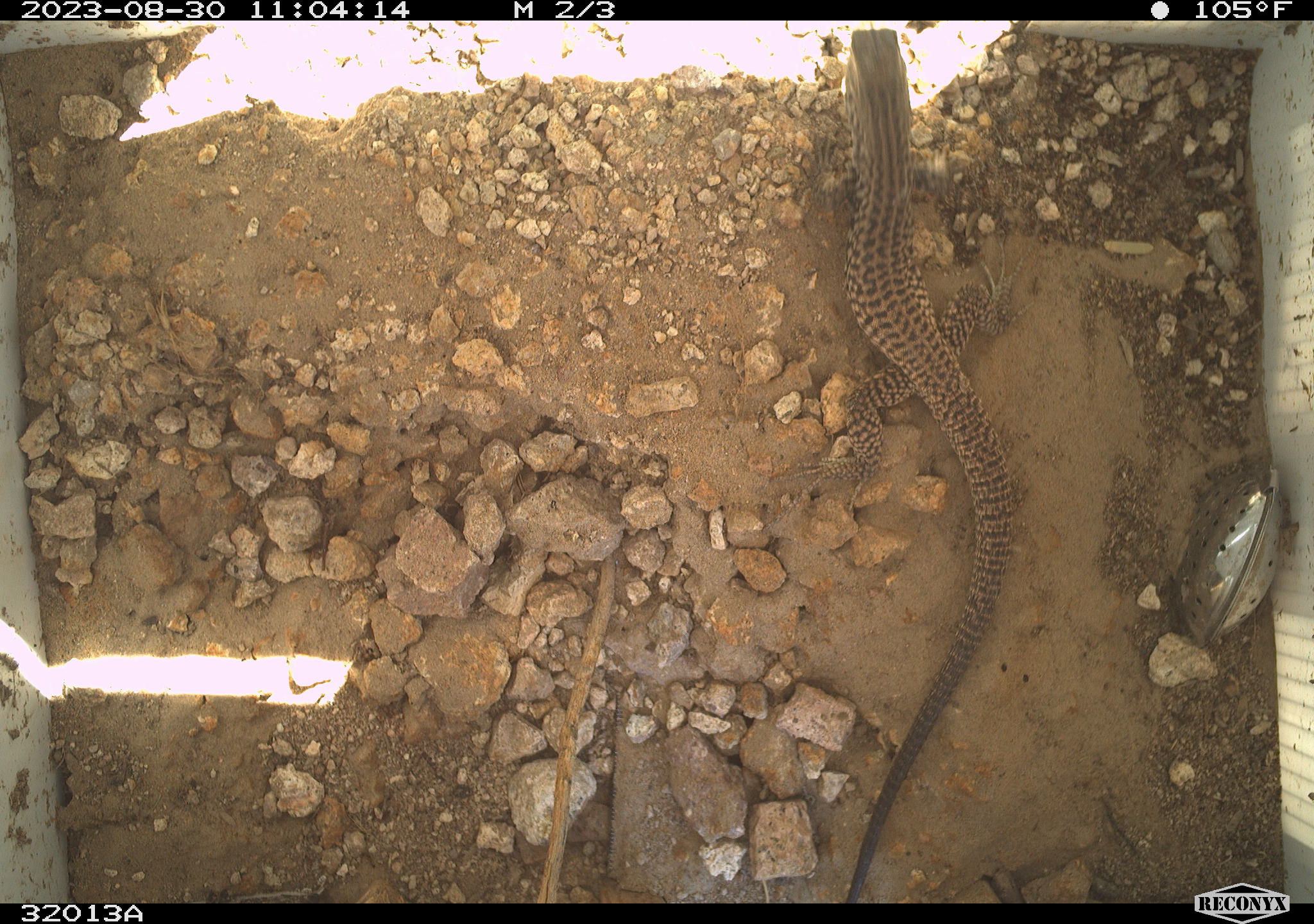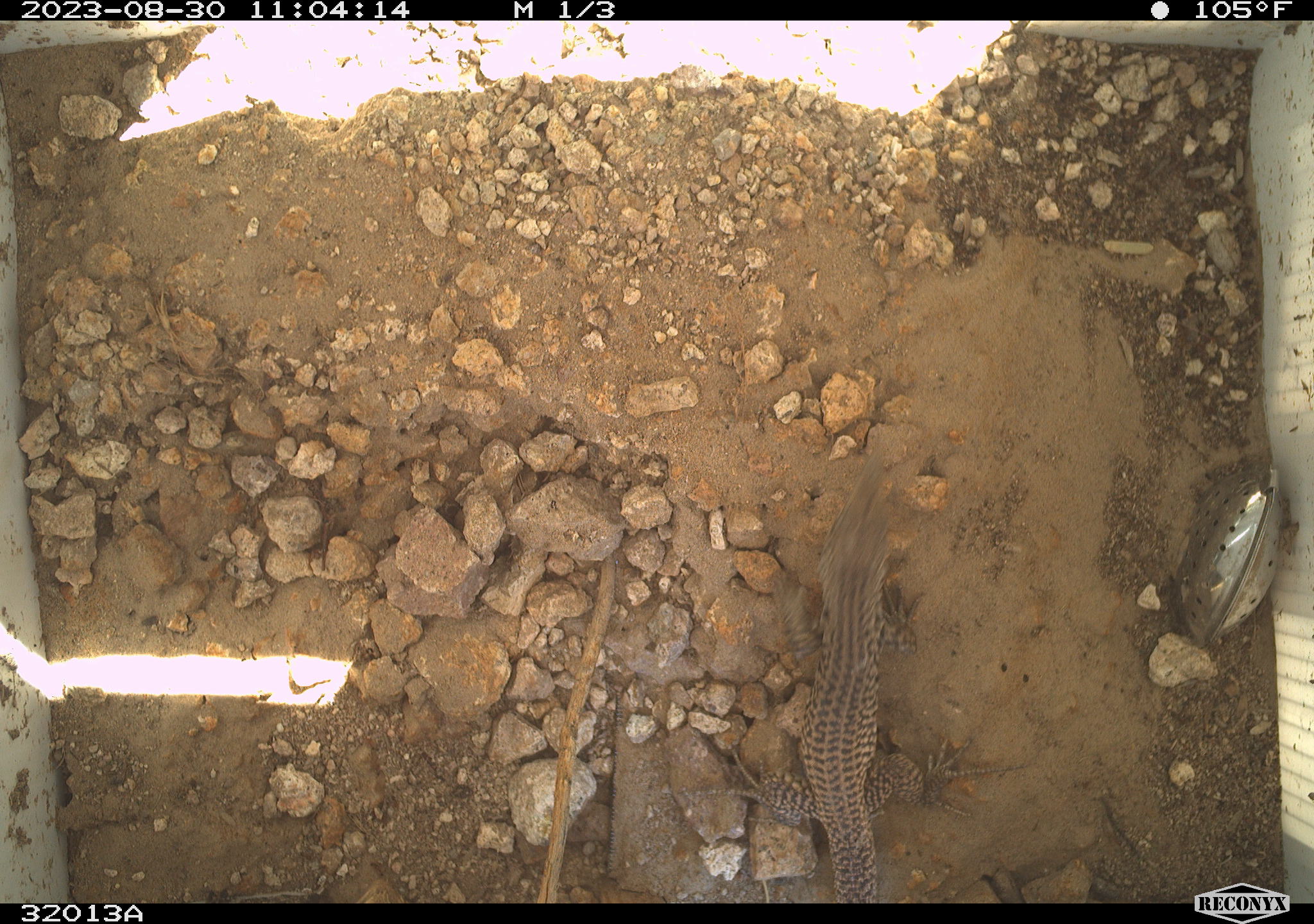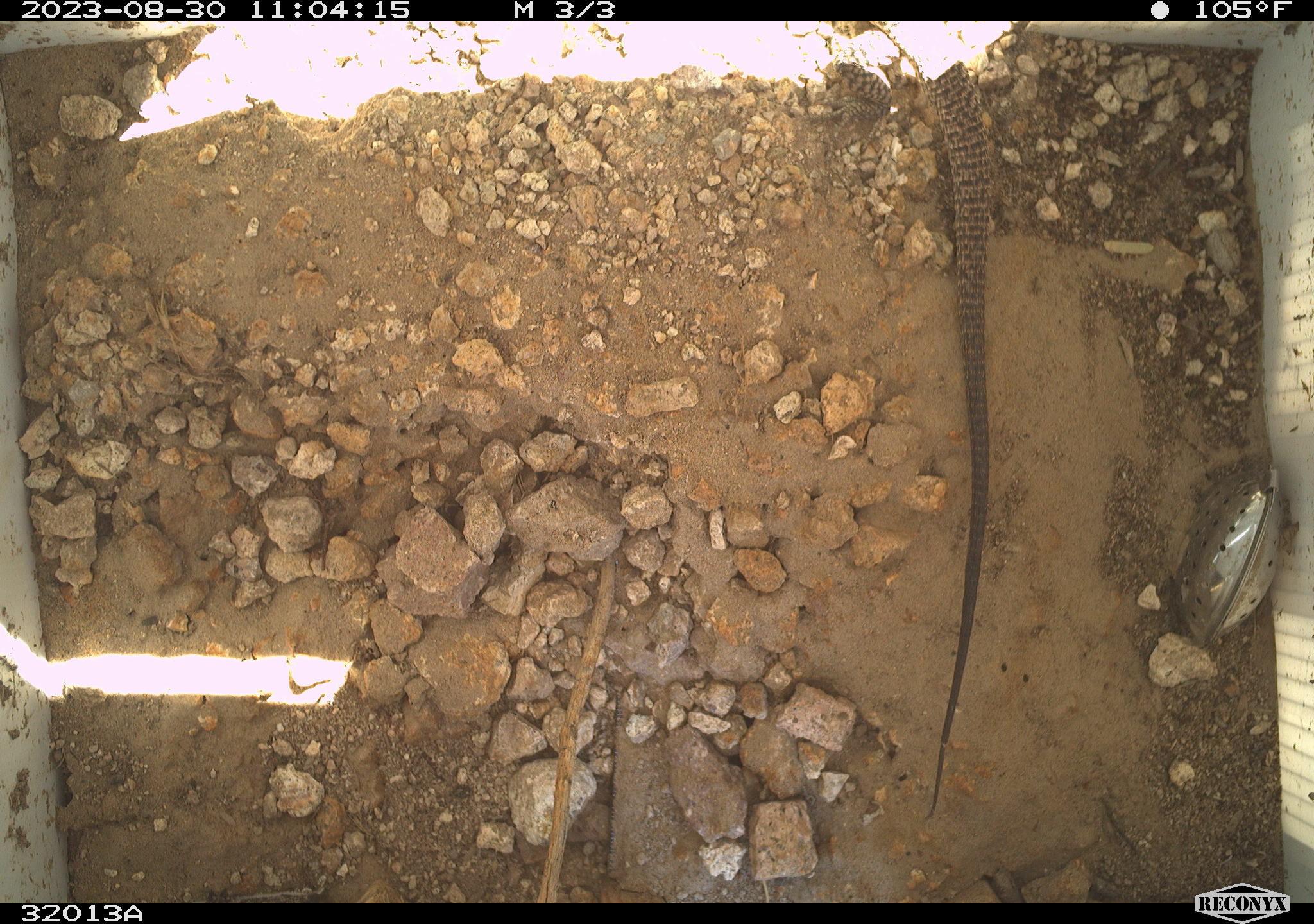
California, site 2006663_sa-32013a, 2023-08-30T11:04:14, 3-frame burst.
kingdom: Animalia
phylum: Chordata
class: Reptilia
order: Squamata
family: Teiidae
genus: Aspidoscelis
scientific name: Aspidoscelis tigris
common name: western whiptail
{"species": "western whiptail (Aspidoscelis tigris)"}